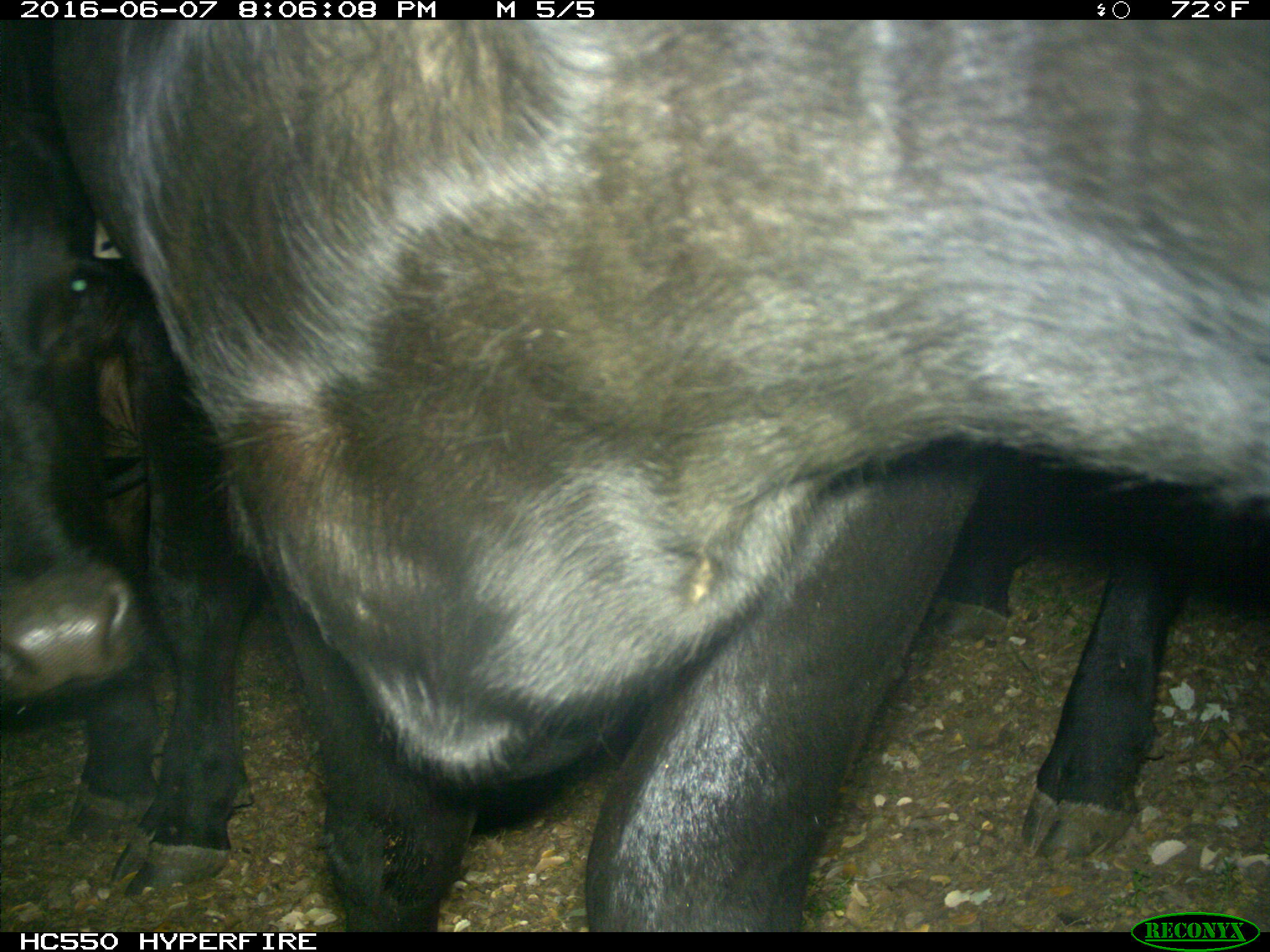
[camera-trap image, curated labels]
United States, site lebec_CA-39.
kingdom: Animalia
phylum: Chordata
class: Mammalia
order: Artiodactyla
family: Bovidae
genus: Bos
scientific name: Bos taurus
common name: domestic cow